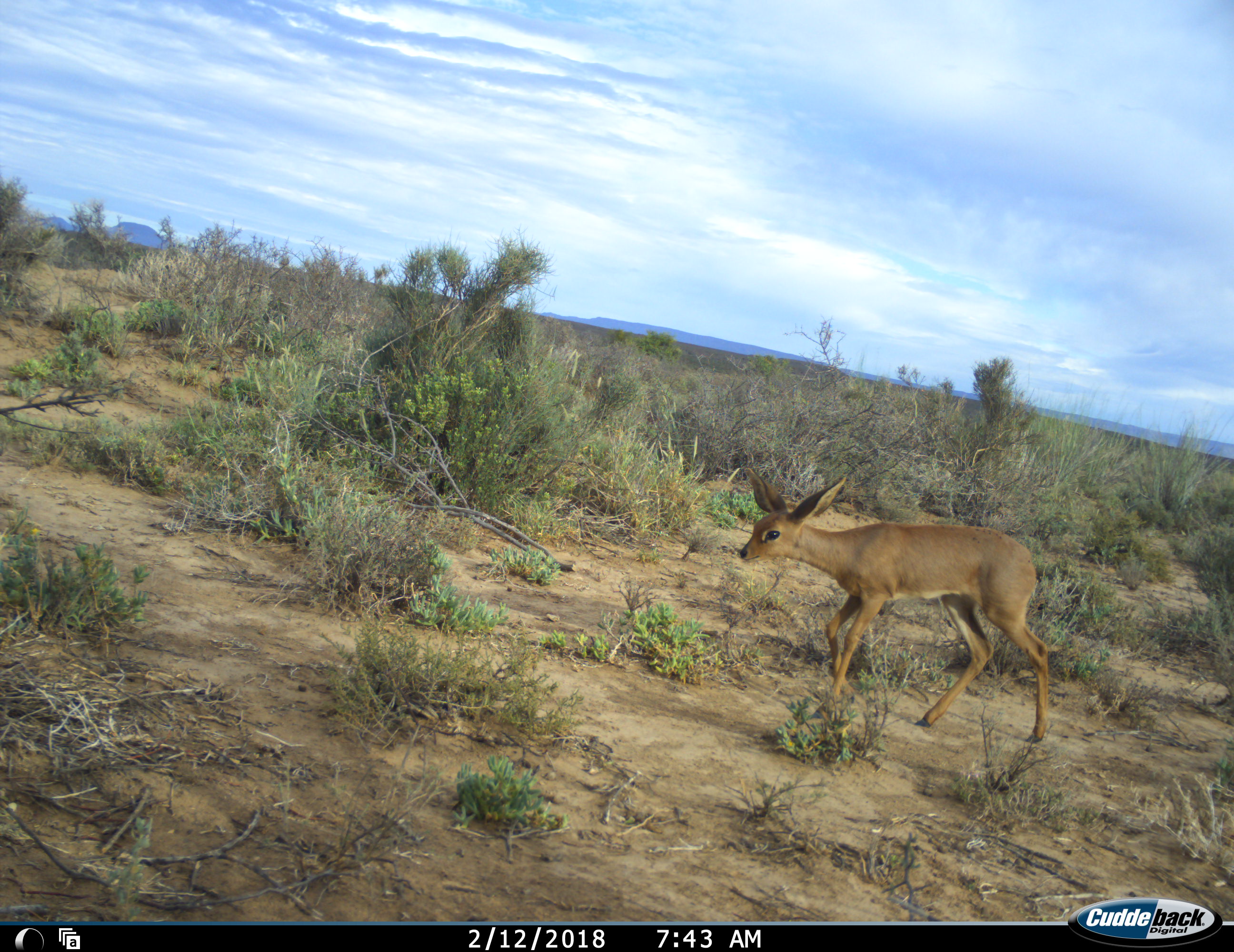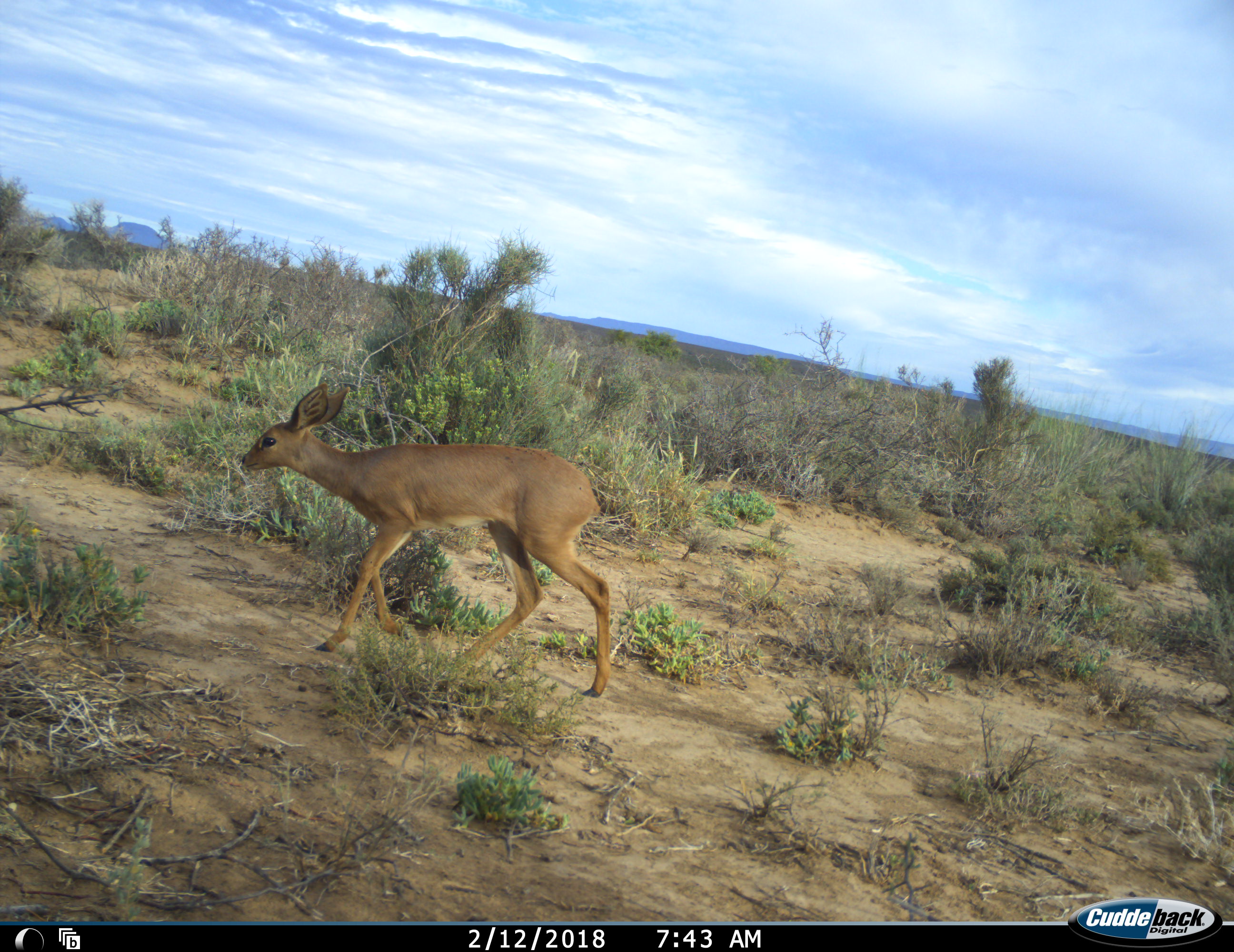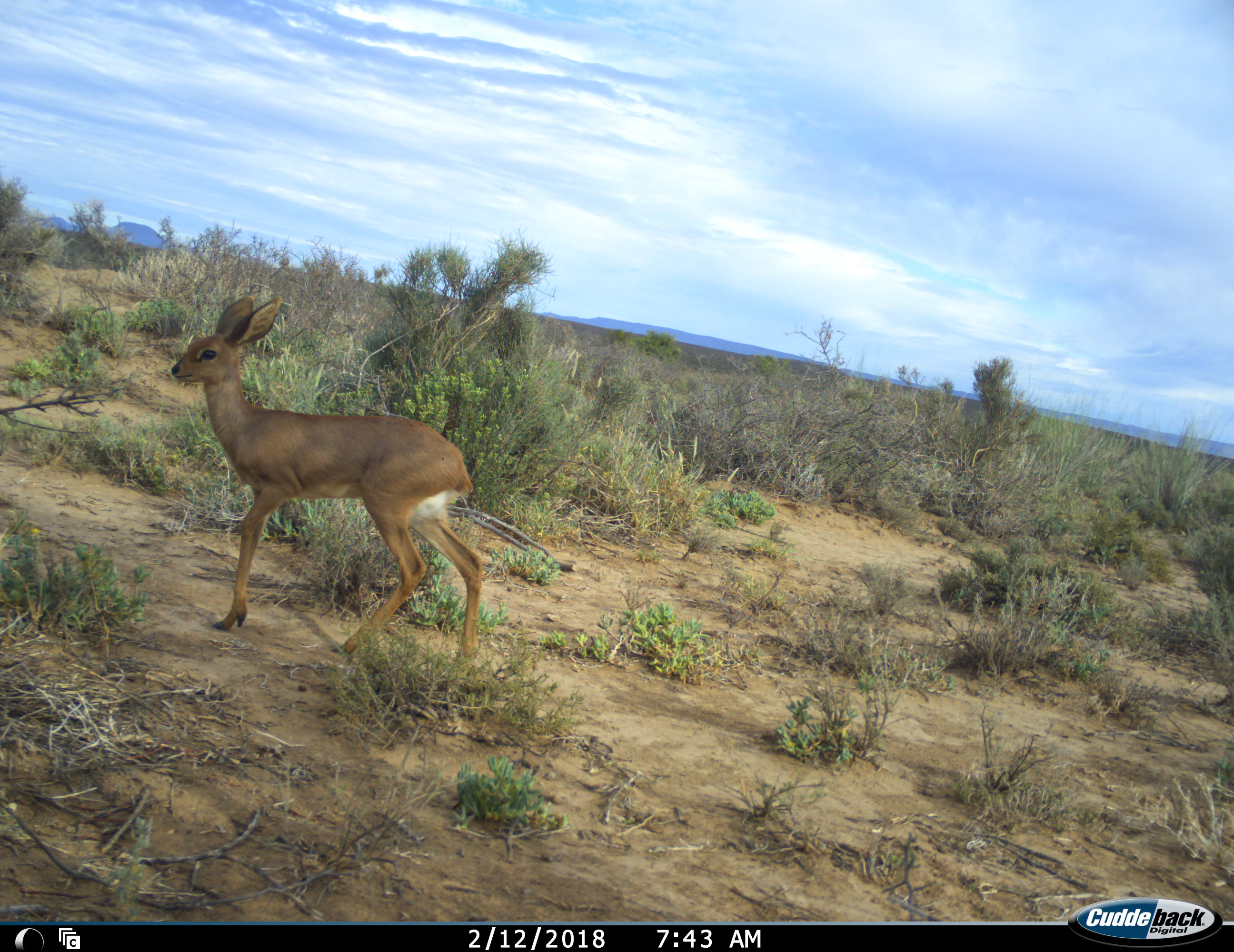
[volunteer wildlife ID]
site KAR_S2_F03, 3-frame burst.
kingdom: Animalia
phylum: Chordata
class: Mammalia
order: Artiodactyla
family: Bovidae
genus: Raphicerus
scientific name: Raphicerus campestris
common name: steenbok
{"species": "steenbok (Raphicerus campestris)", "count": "1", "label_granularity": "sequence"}